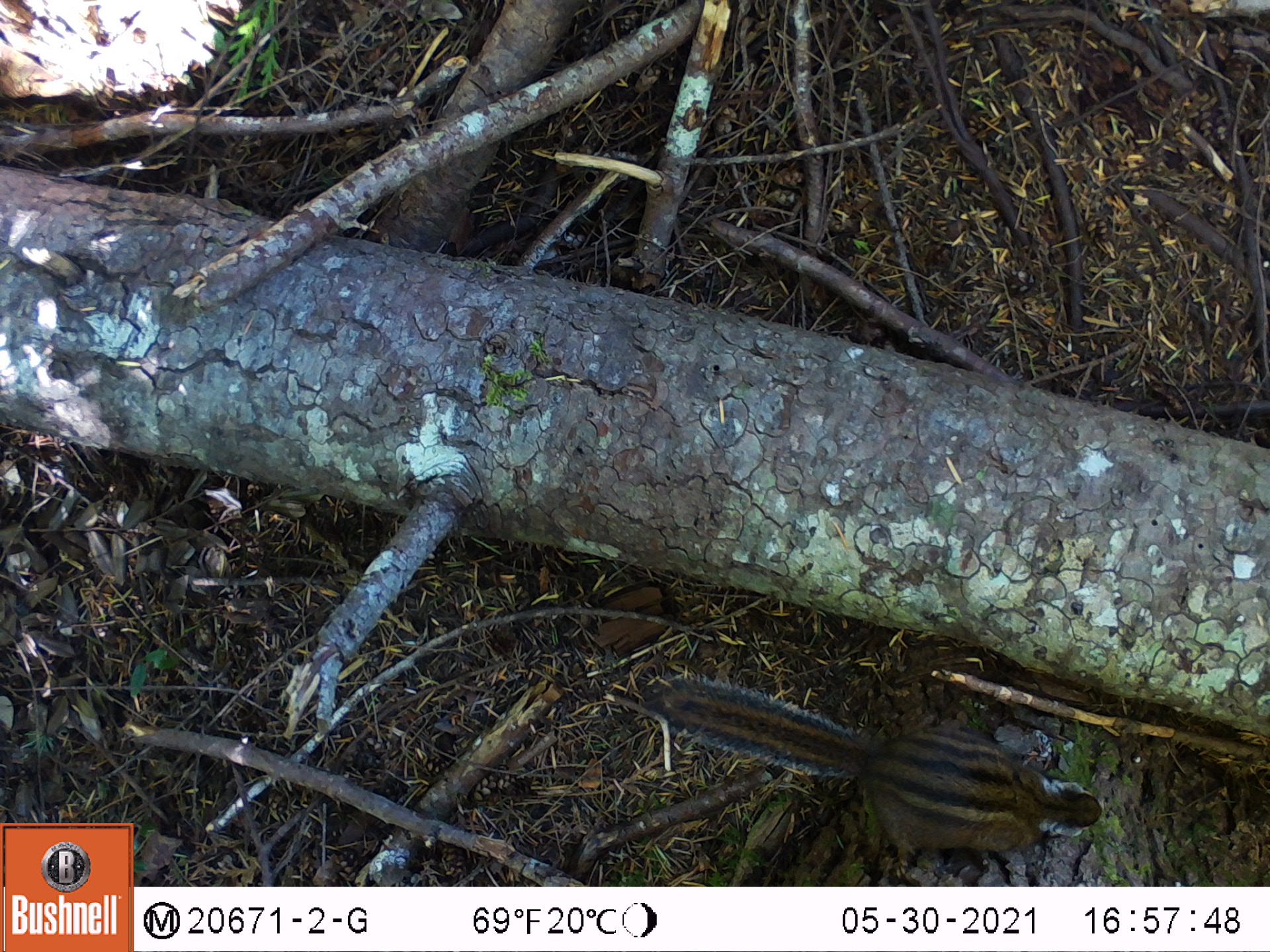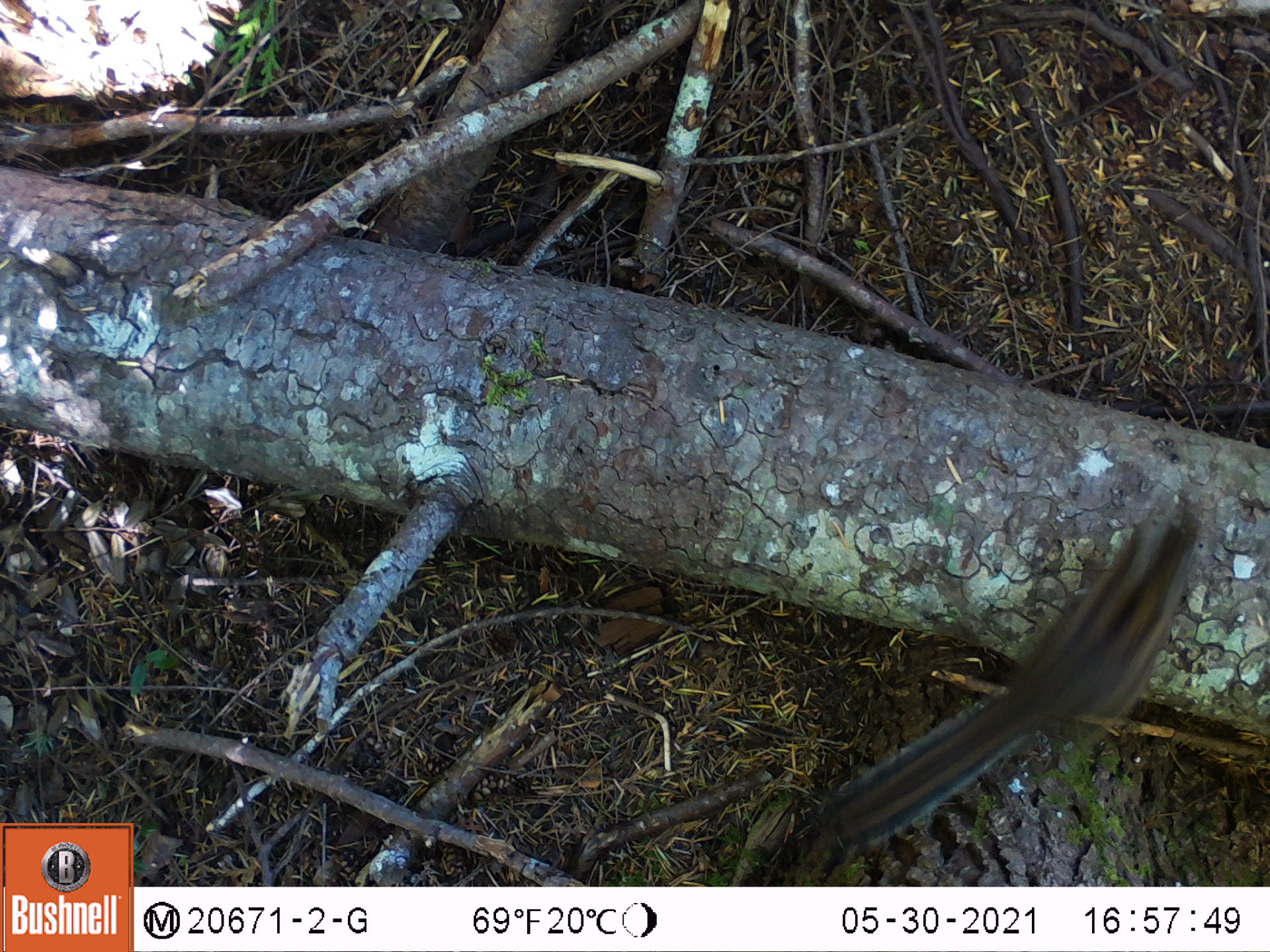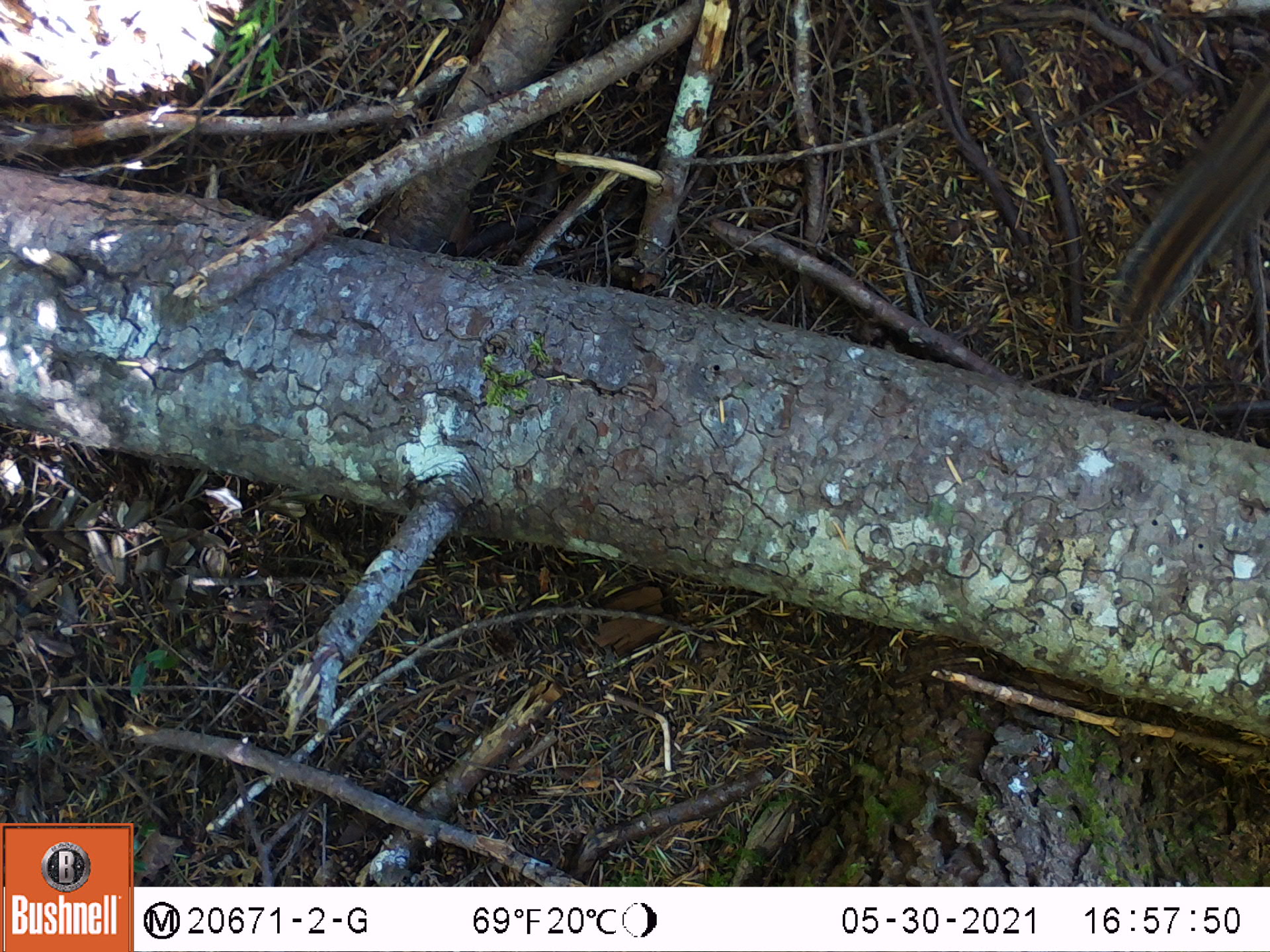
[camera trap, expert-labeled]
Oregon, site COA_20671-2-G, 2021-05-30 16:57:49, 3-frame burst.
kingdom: Animalia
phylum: Chordata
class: Mammalia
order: Rodentia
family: Sciuridae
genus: Neotamias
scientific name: Neotamias townsendii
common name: townsend's chipmunk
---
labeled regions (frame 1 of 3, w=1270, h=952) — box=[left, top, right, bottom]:
townsend's chipmunk: box=[633, 646, 1113, 875]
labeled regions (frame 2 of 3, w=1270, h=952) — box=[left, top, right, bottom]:
townsend's chipmunk: box=[795, 470, 1226, 868]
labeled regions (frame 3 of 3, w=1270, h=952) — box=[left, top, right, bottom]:
townsend's chipmunk: box=[1088, 43, 1267, 356]